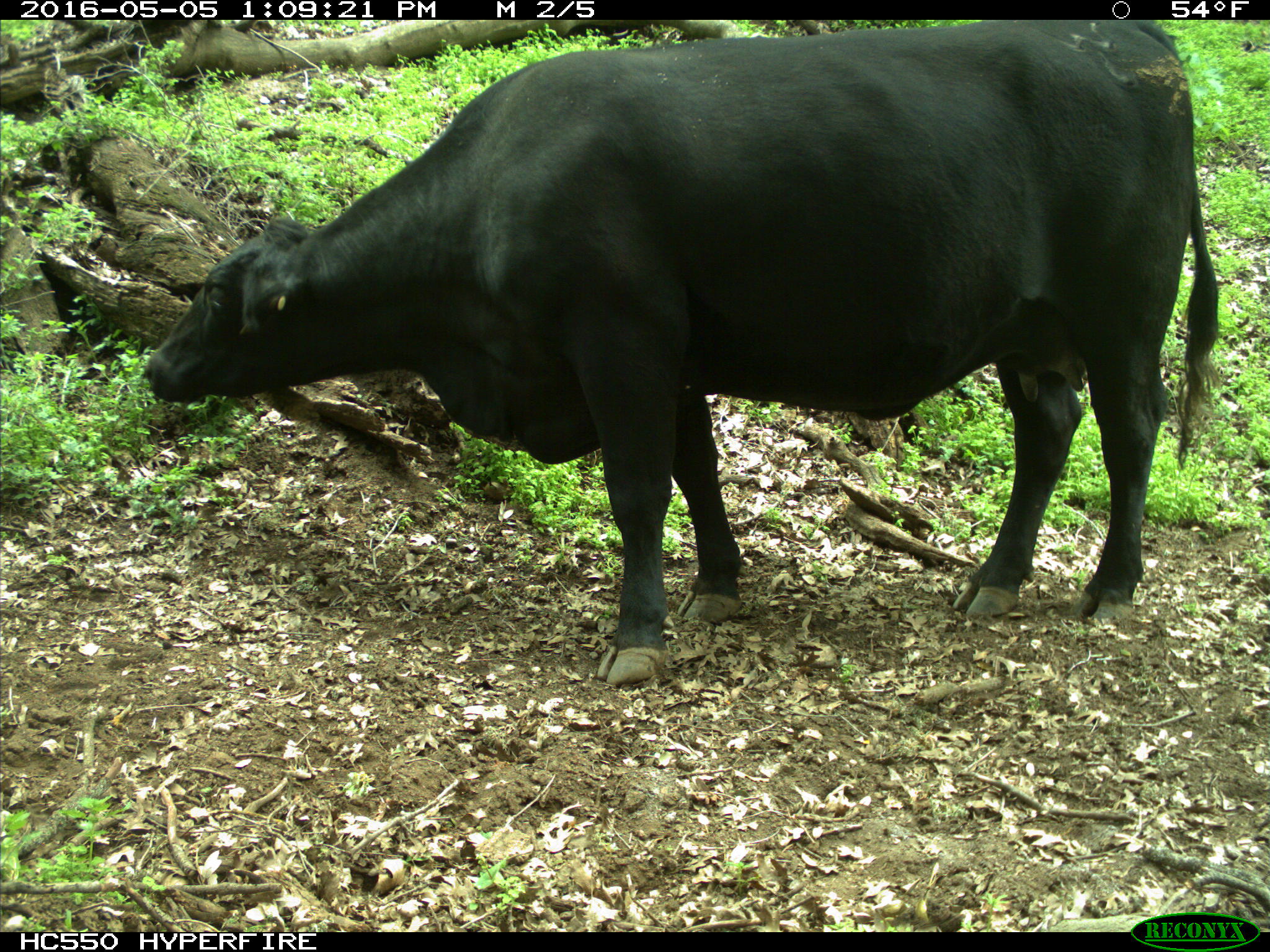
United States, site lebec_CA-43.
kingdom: Animalia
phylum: Chordata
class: Mammalia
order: Artiodactyla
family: Bovidae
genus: Bos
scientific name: Bos taurus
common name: domestic cow